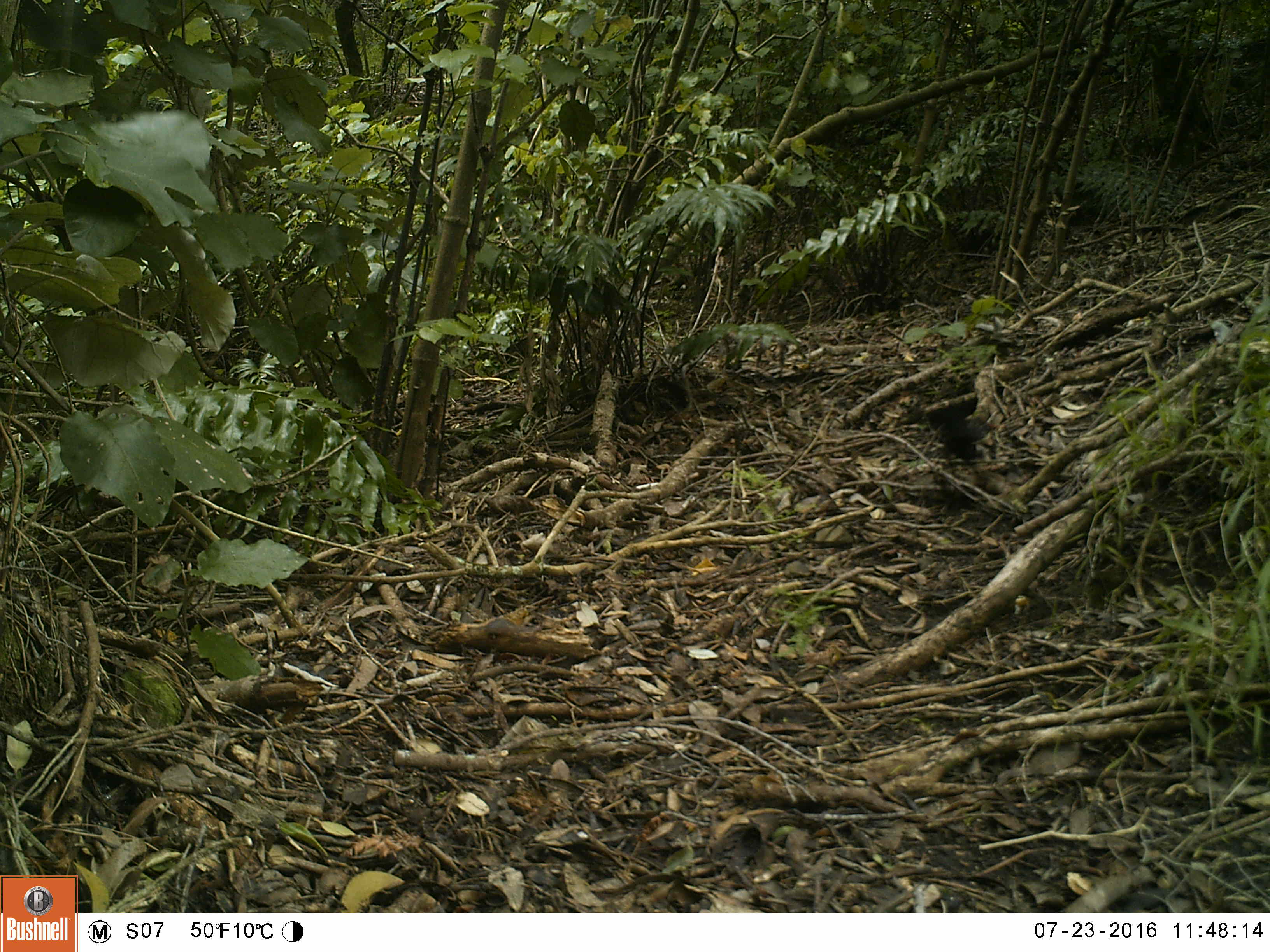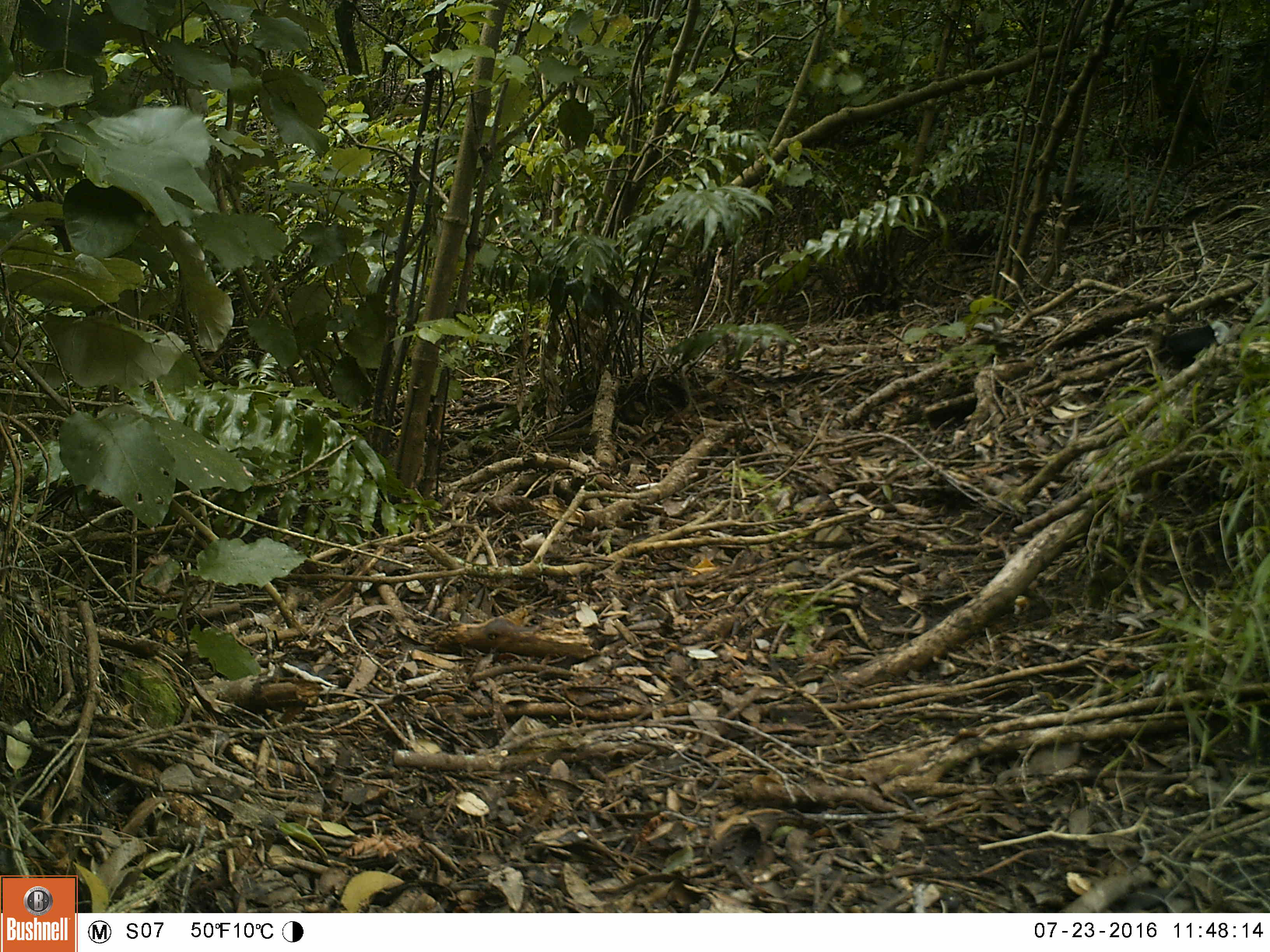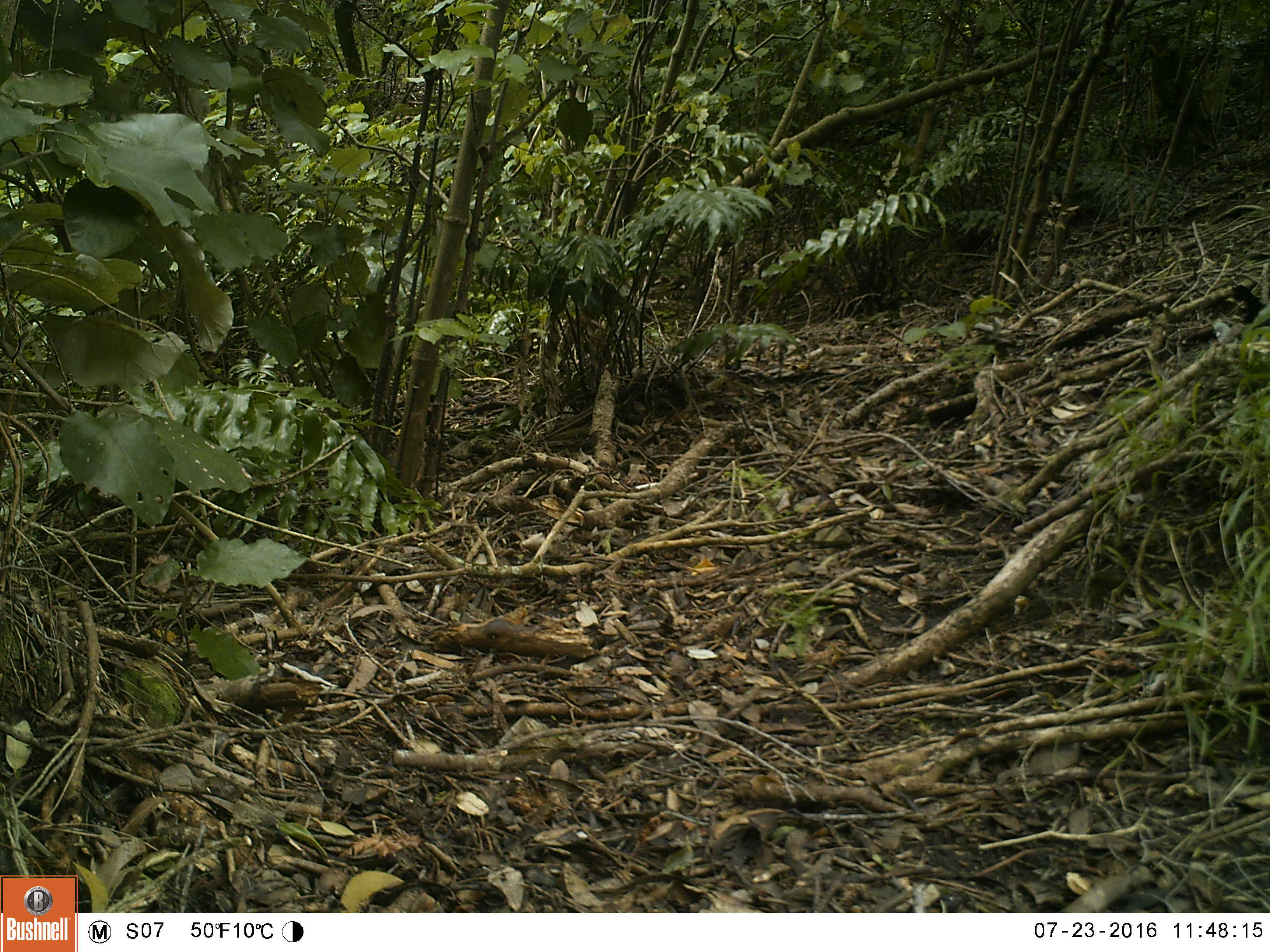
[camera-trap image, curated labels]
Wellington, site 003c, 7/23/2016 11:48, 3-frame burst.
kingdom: Animalia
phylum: Chordata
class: Aves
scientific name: Aves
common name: bird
Bird (Aves).